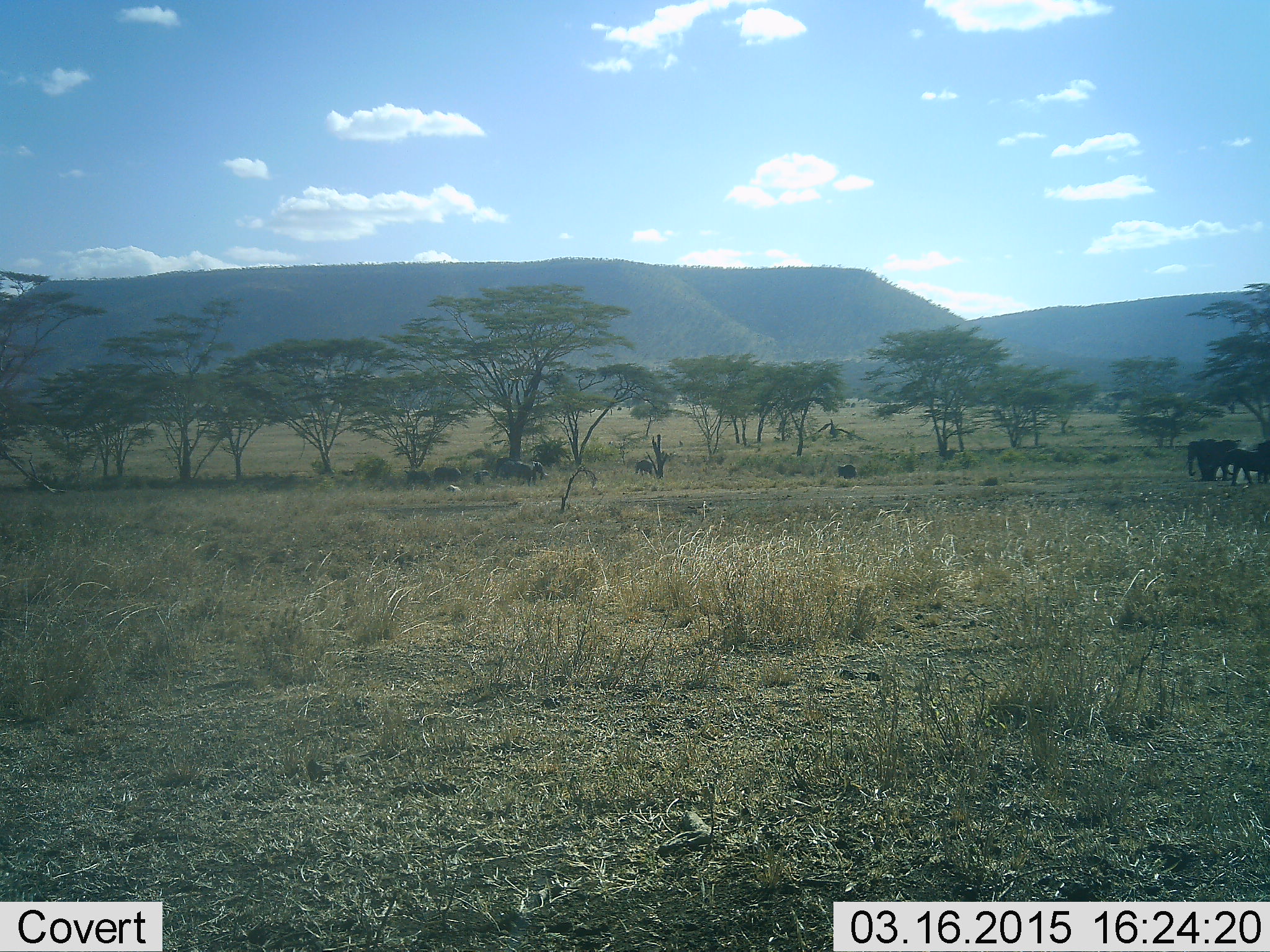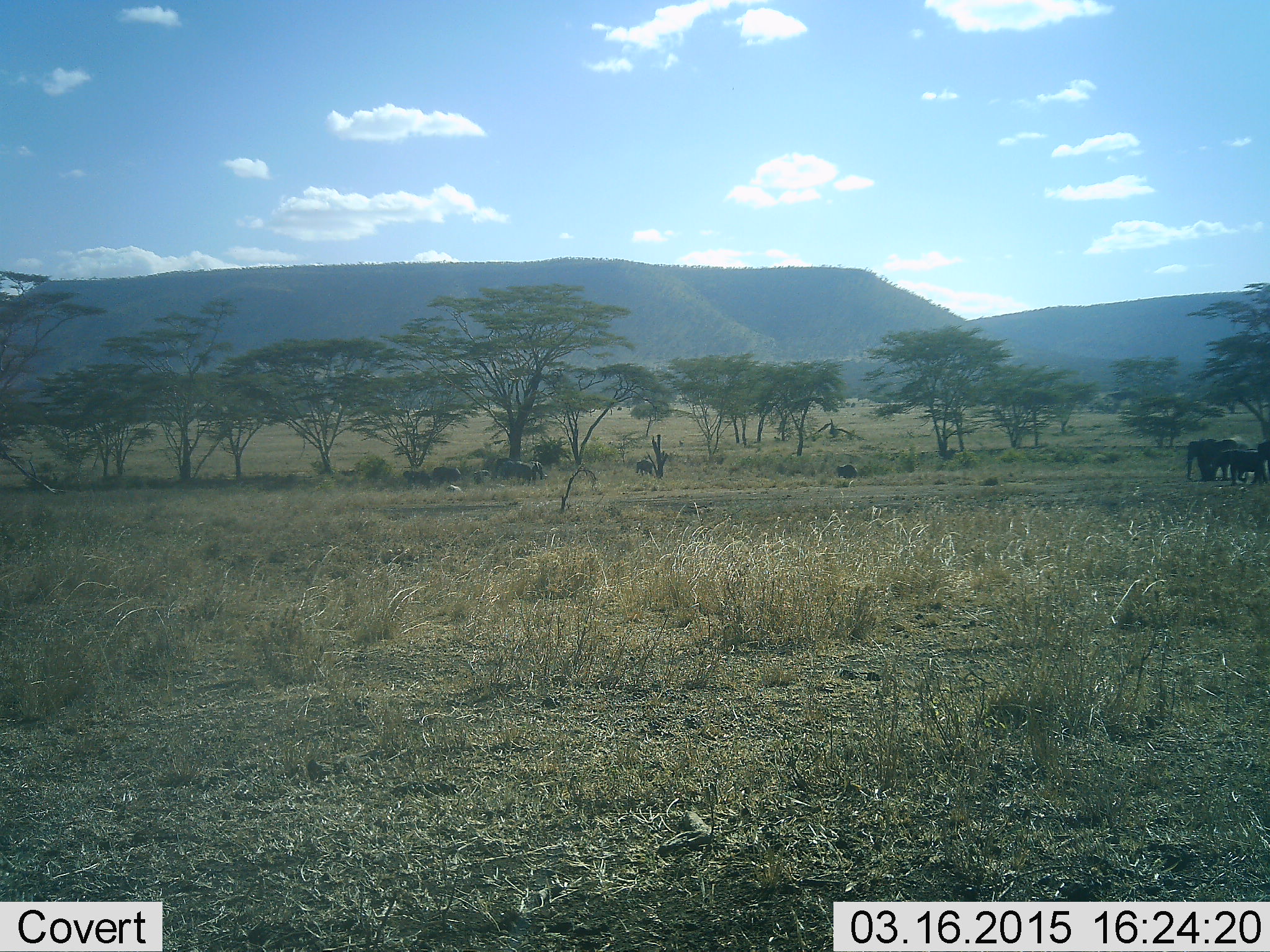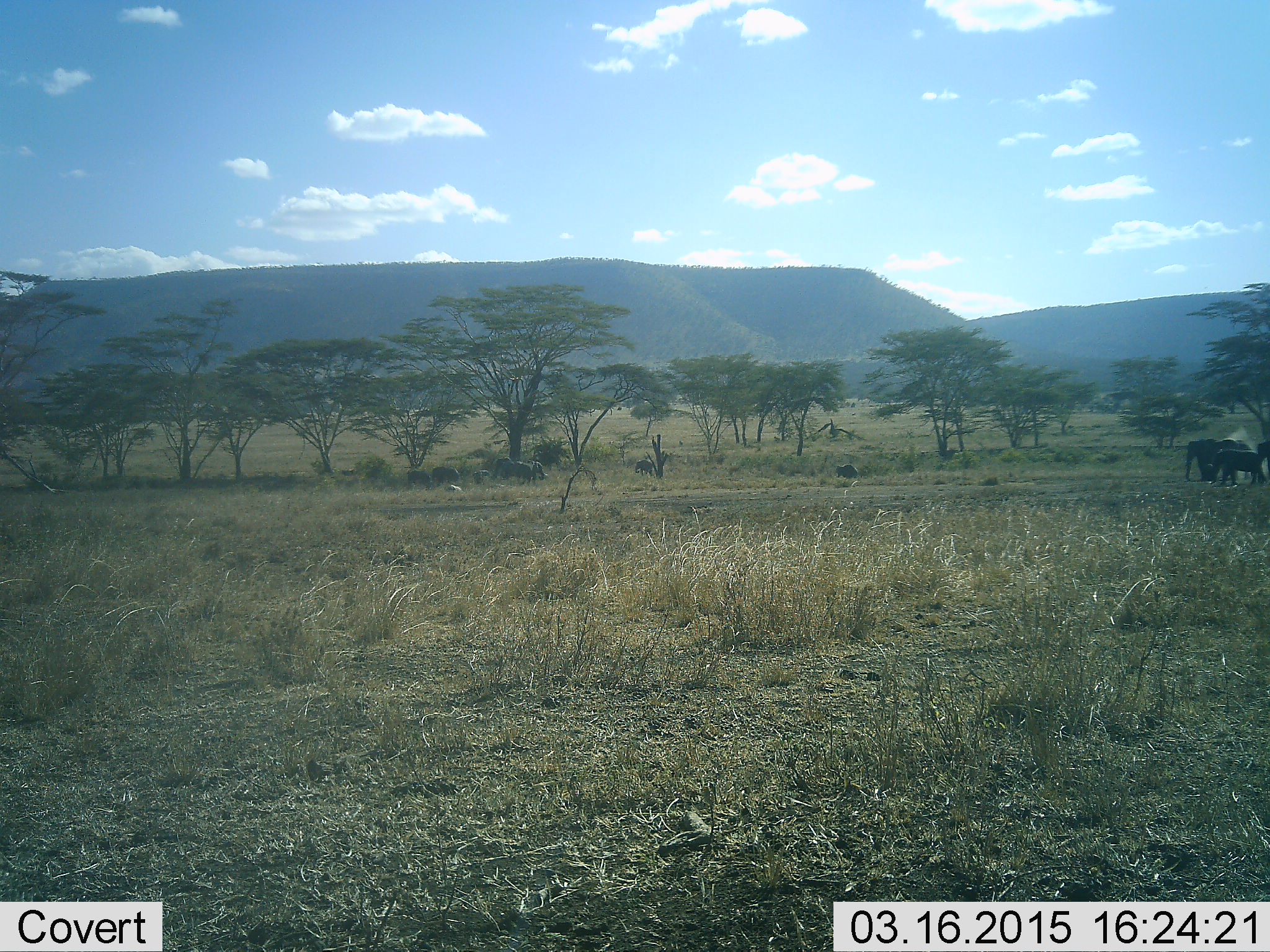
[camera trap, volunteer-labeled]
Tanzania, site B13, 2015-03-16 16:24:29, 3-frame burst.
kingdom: Animalia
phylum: Chordata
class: Mammalia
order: Proboscidea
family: Elephantidae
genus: Loxodonta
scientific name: Loxodonta africana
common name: african bush elephant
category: elephant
Elephant (african bush elephant) (Loxodonta africana), count 4. Behavior (volunteer vote fractions): standing 55%, resting 9%, moving 36%, interacting 18%. Young present (vote fraction): 27%. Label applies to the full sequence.